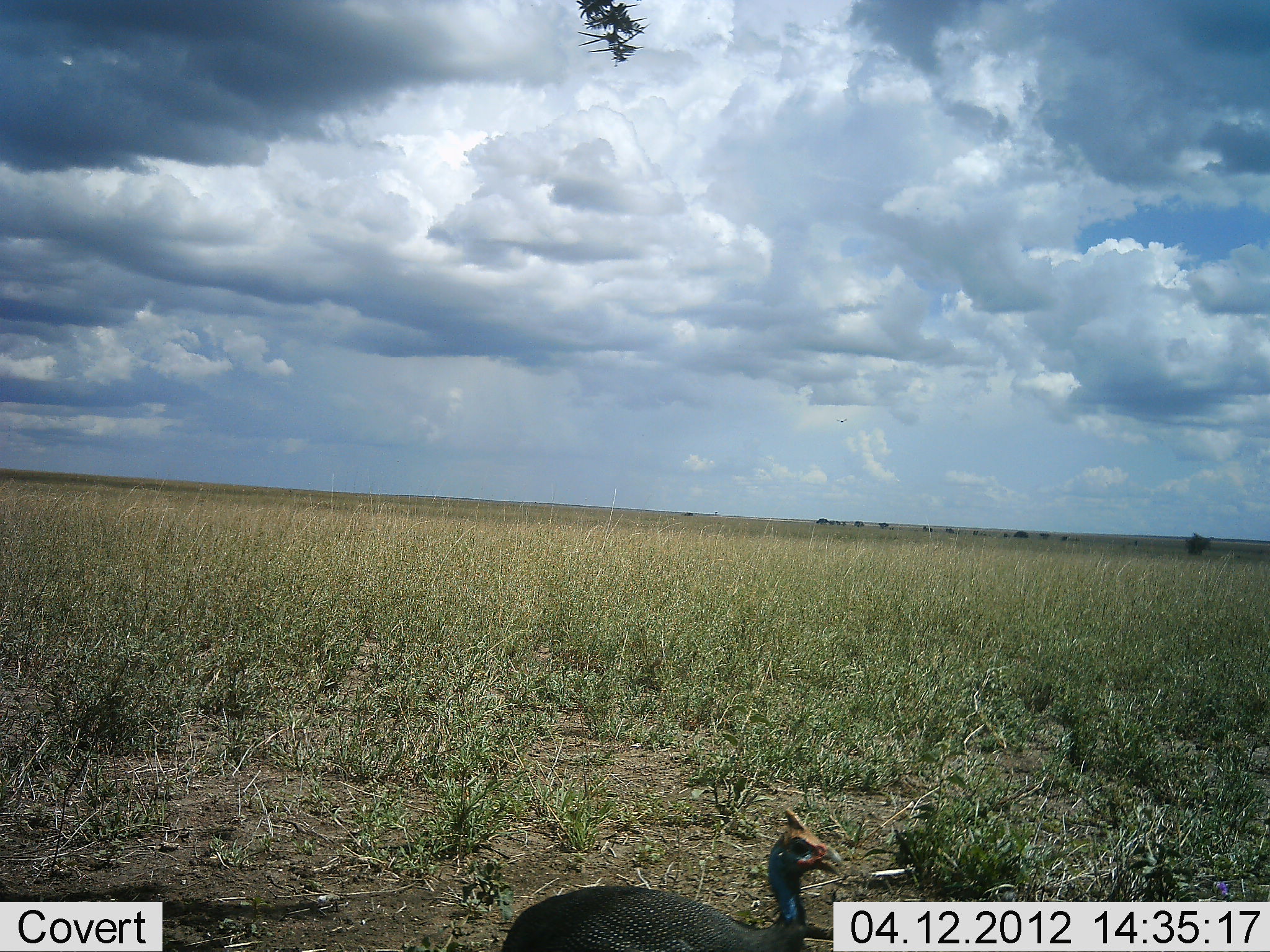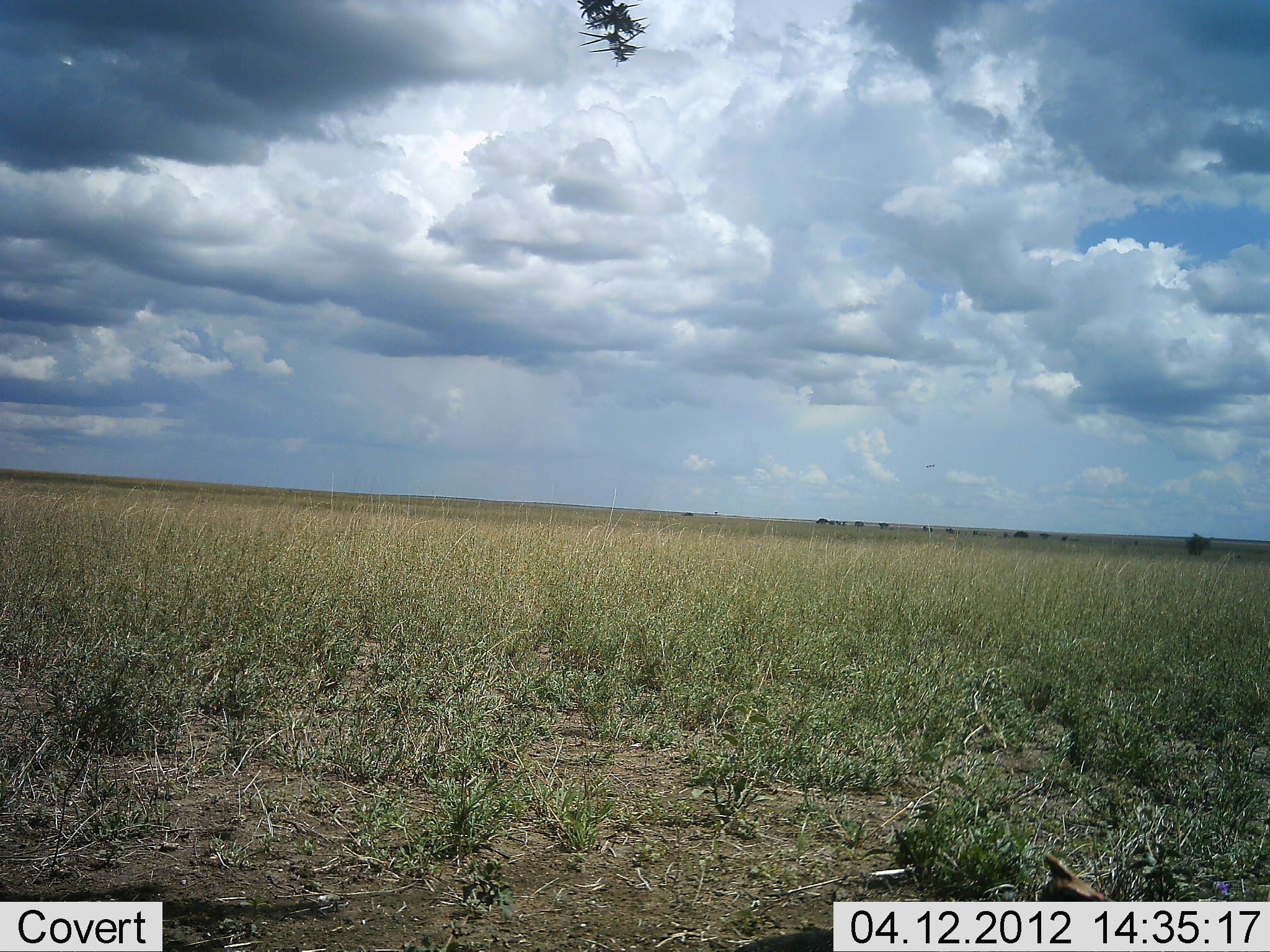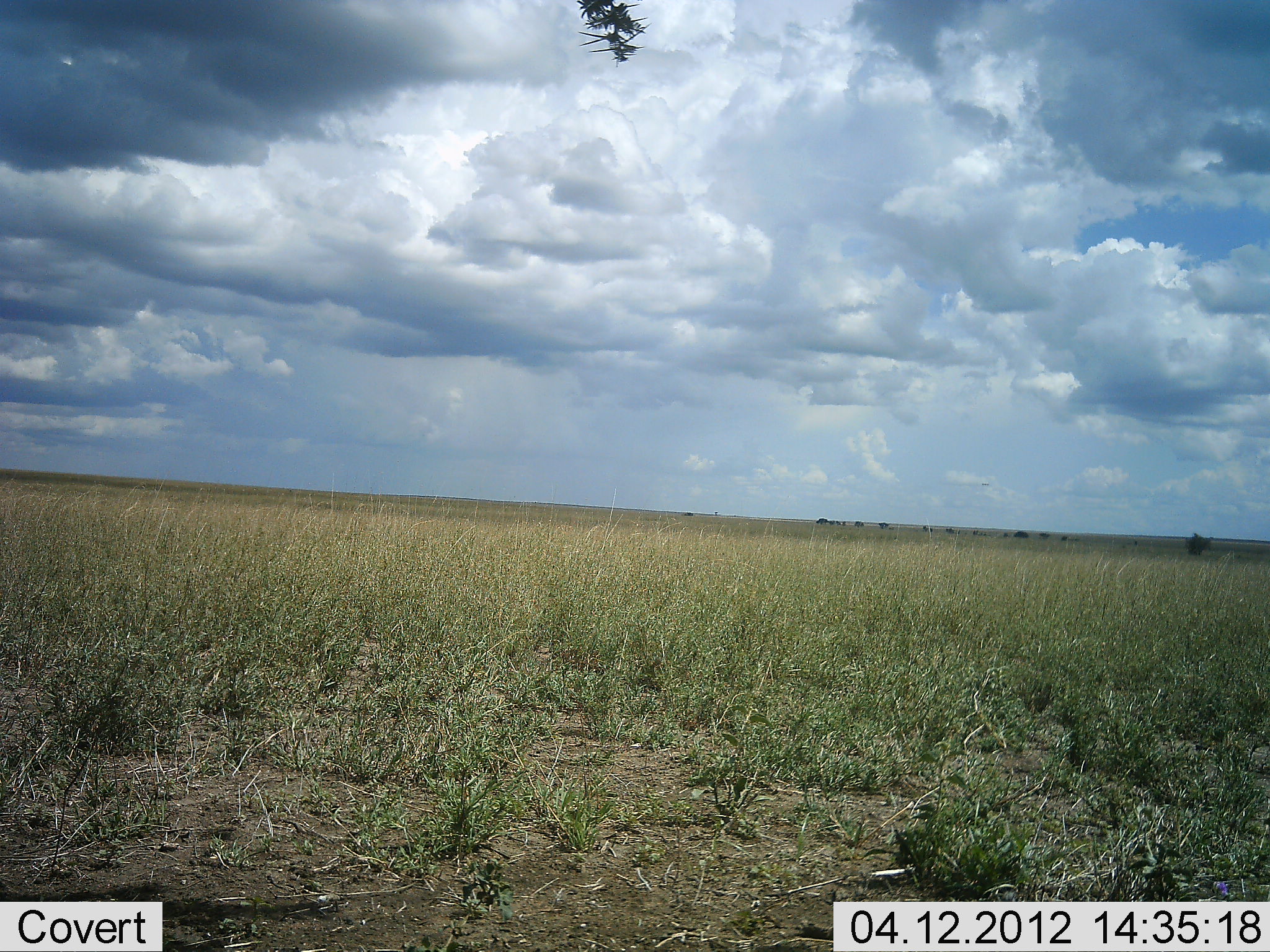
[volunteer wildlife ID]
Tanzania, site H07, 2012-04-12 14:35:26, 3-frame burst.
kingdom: Animalia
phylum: Chordata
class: Aves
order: Galliformes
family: Numididae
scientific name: Numididae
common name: guinea fowl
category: guineafowl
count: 1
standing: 17%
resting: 0%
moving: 92%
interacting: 0%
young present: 0%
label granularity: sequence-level